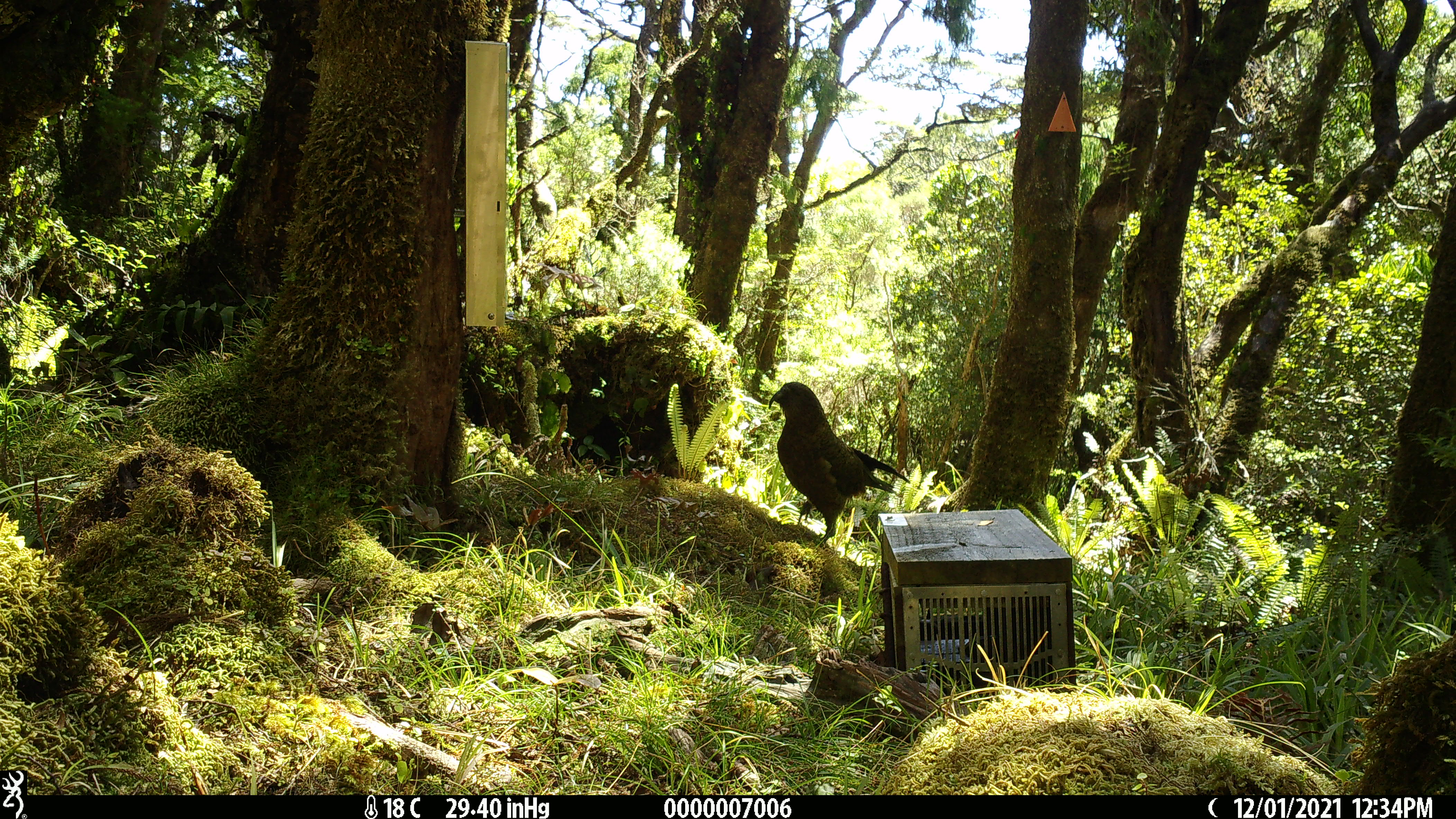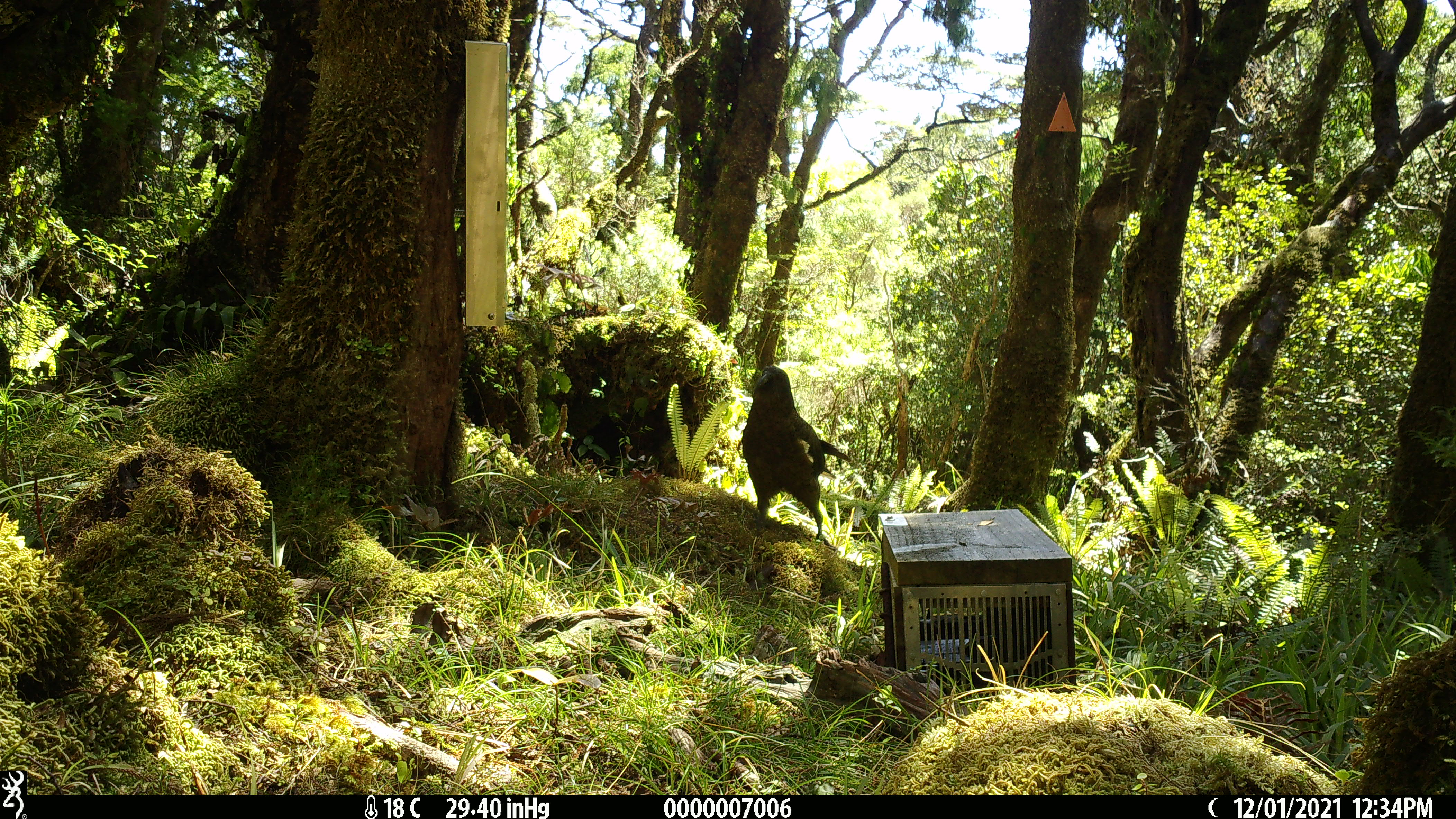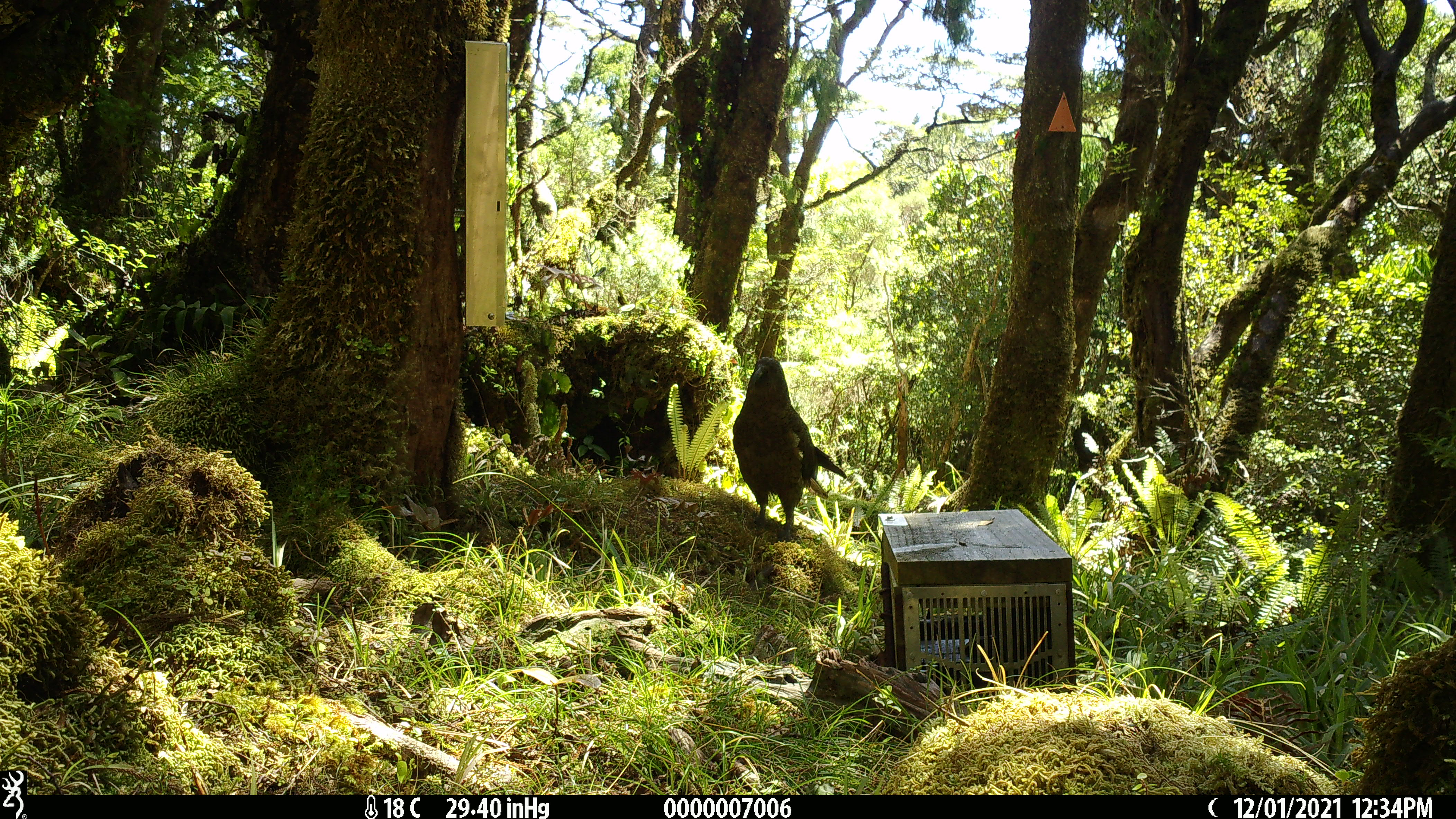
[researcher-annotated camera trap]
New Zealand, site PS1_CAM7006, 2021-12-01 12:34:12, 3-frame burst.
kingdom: Animalia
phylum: Chordata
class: Aves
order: Psittaciformes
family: Strigopidae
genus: Nestor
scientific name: Nestor notabilis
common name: kea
Kea (Nestor notabilis).